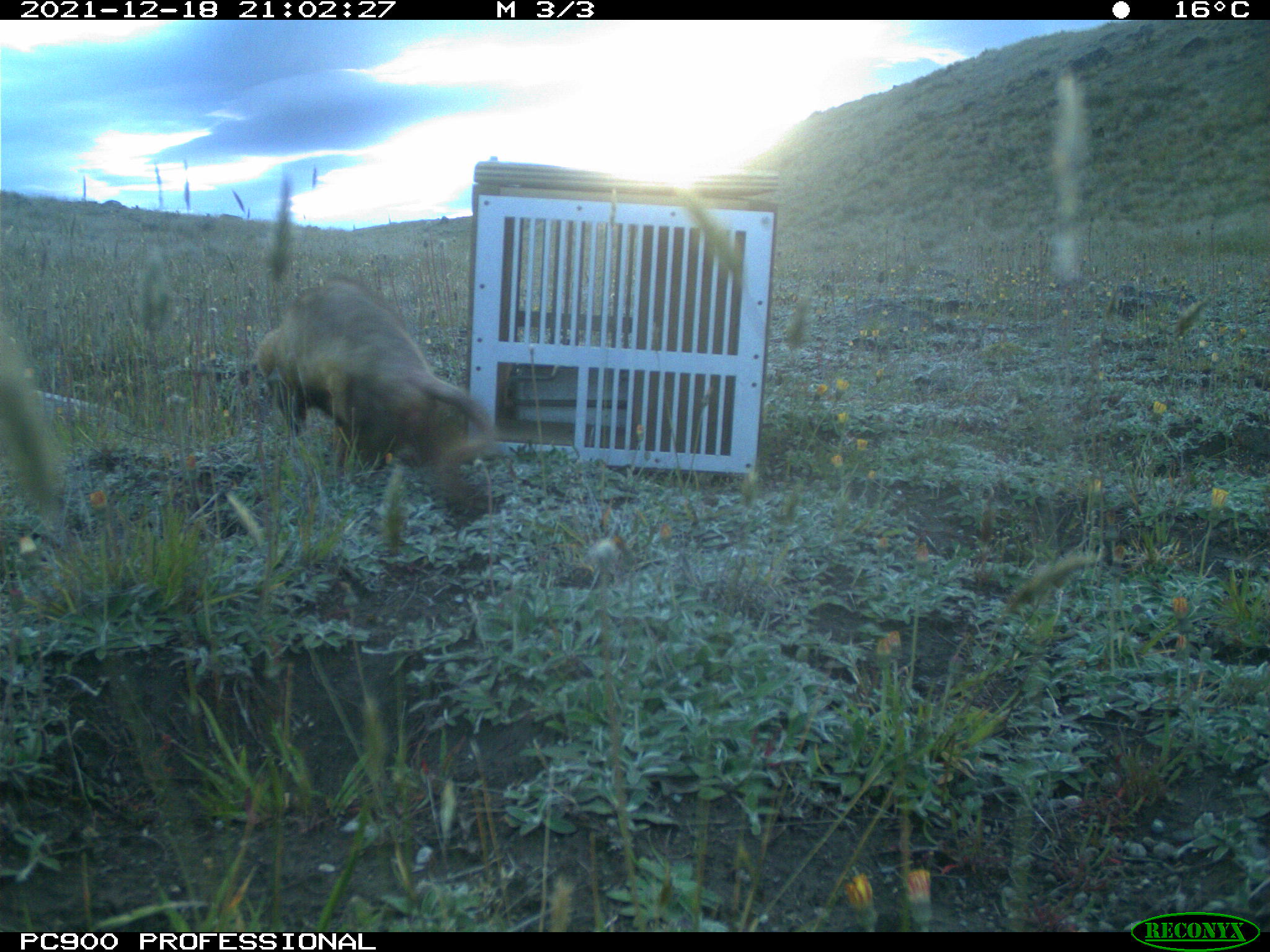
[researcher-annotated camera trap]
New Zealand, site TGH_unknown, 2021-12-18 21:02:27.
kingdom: Animalia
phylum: Chordata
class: Mammalia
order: Carnivora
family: Mustelidae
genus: Mustela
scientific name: Mustela furo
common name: ferret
Ferret (Mustela furo).